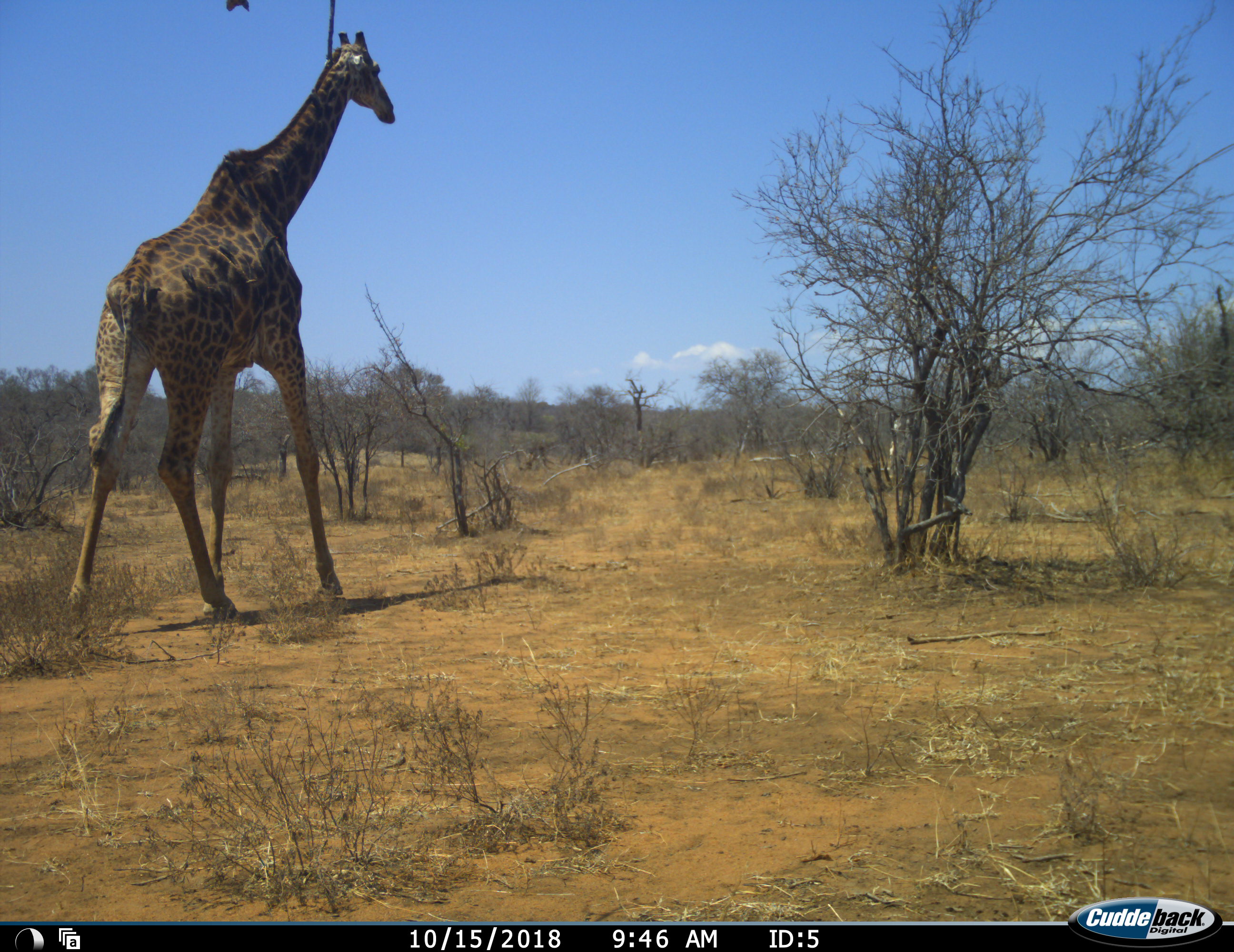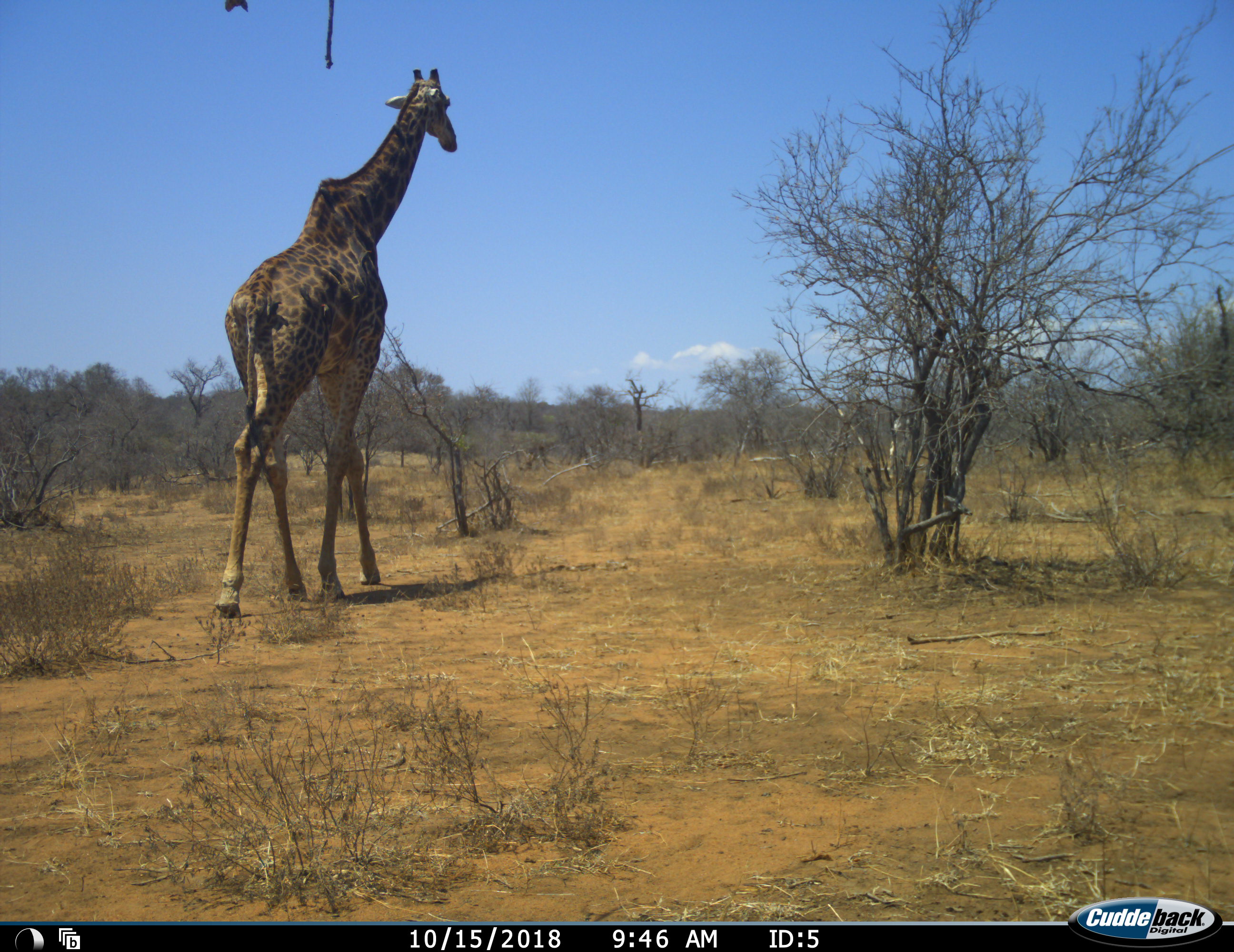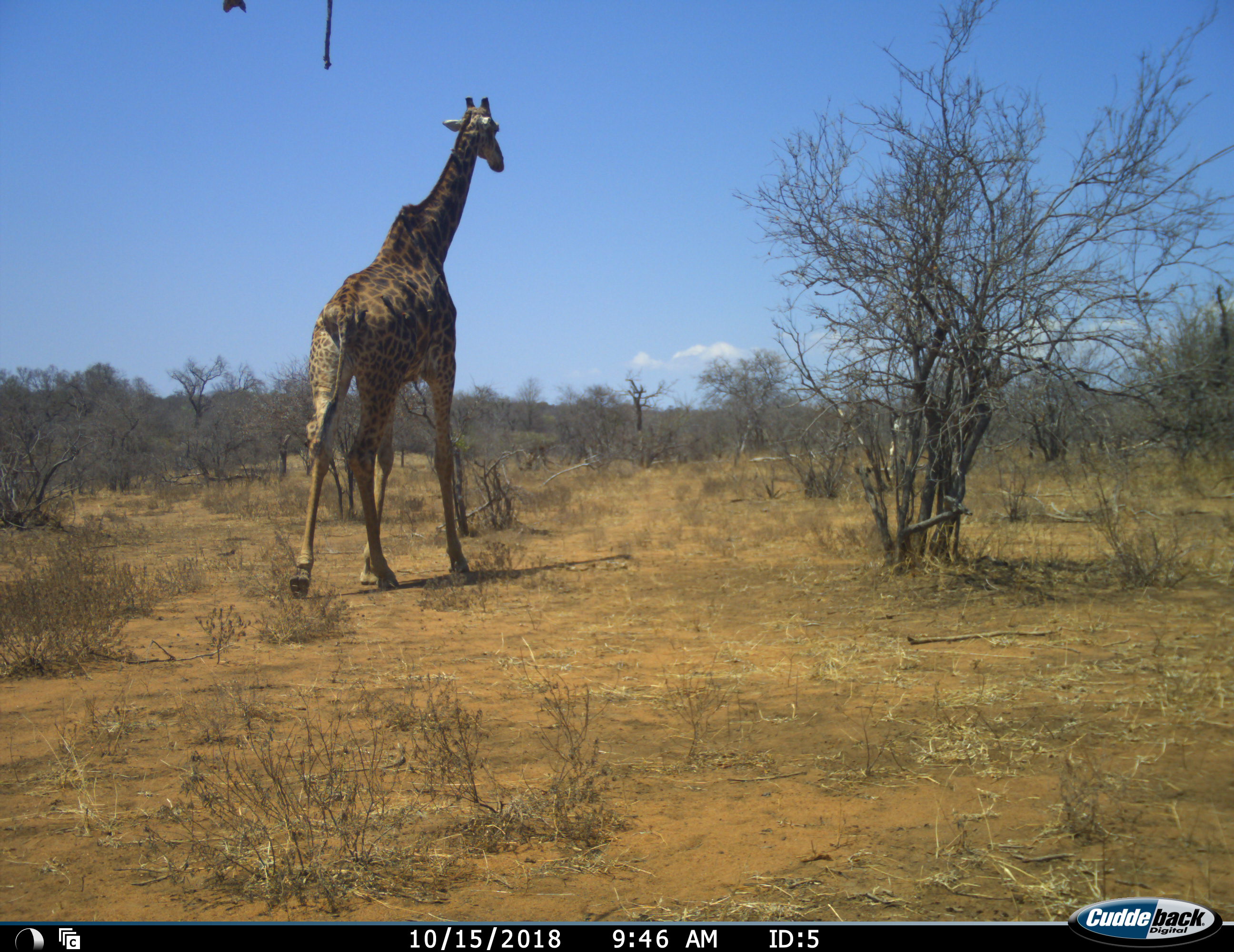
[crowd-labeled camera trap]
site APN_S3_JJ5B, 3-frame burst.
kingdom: Animalia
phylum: Chordata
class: Mammalia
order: Artiodactyla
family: Giraffidae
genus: Giraffa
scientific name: Giraffa camelopardalis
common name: giraffe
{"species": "giraffe (Giraffa camelopardalis)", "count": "1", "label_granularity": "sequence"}